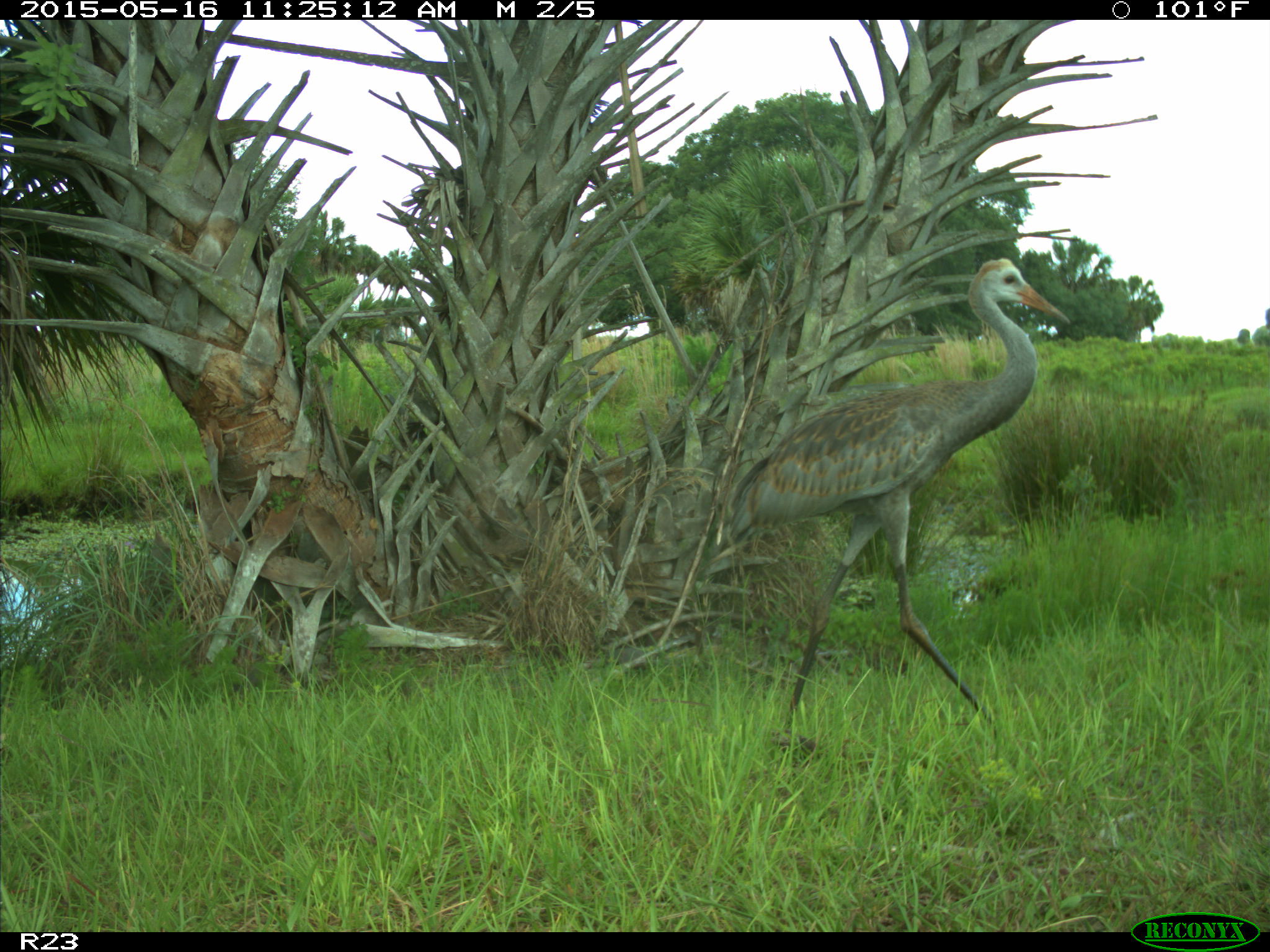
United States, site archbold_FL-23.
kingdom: Animalia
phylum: Chordata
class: Mammalia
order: Artiodactyla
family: Bovidae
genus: Bos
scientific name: Bos taurus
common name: domestic cow